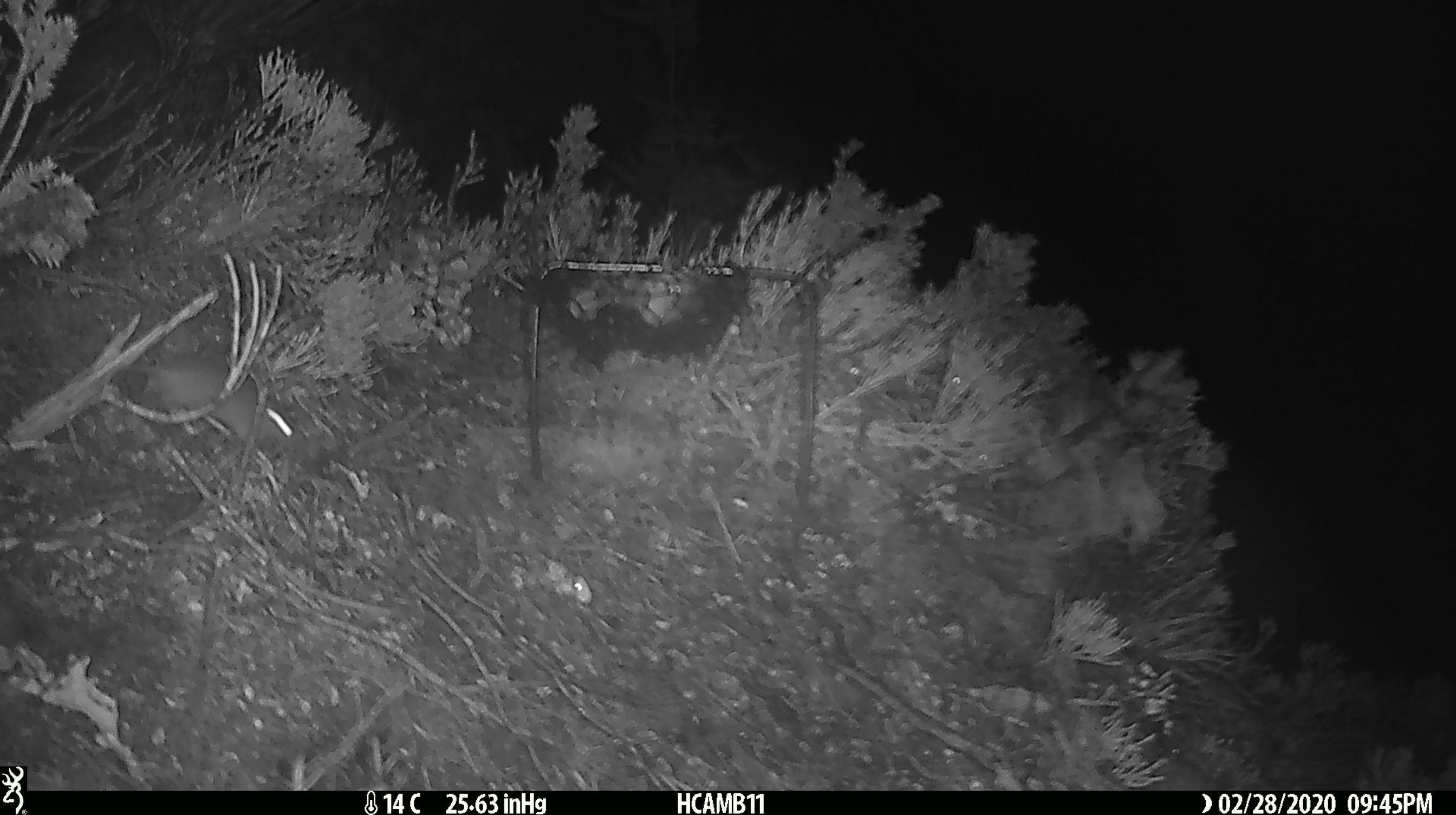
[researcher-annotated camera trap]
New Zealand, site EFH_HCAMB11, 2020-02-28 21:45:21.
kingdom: Animalia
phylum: Chordata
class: Mammalia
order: Rodentia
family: Muridae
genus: Mus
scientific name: Mus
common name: mouse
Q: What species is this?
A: Mouse (Mus).